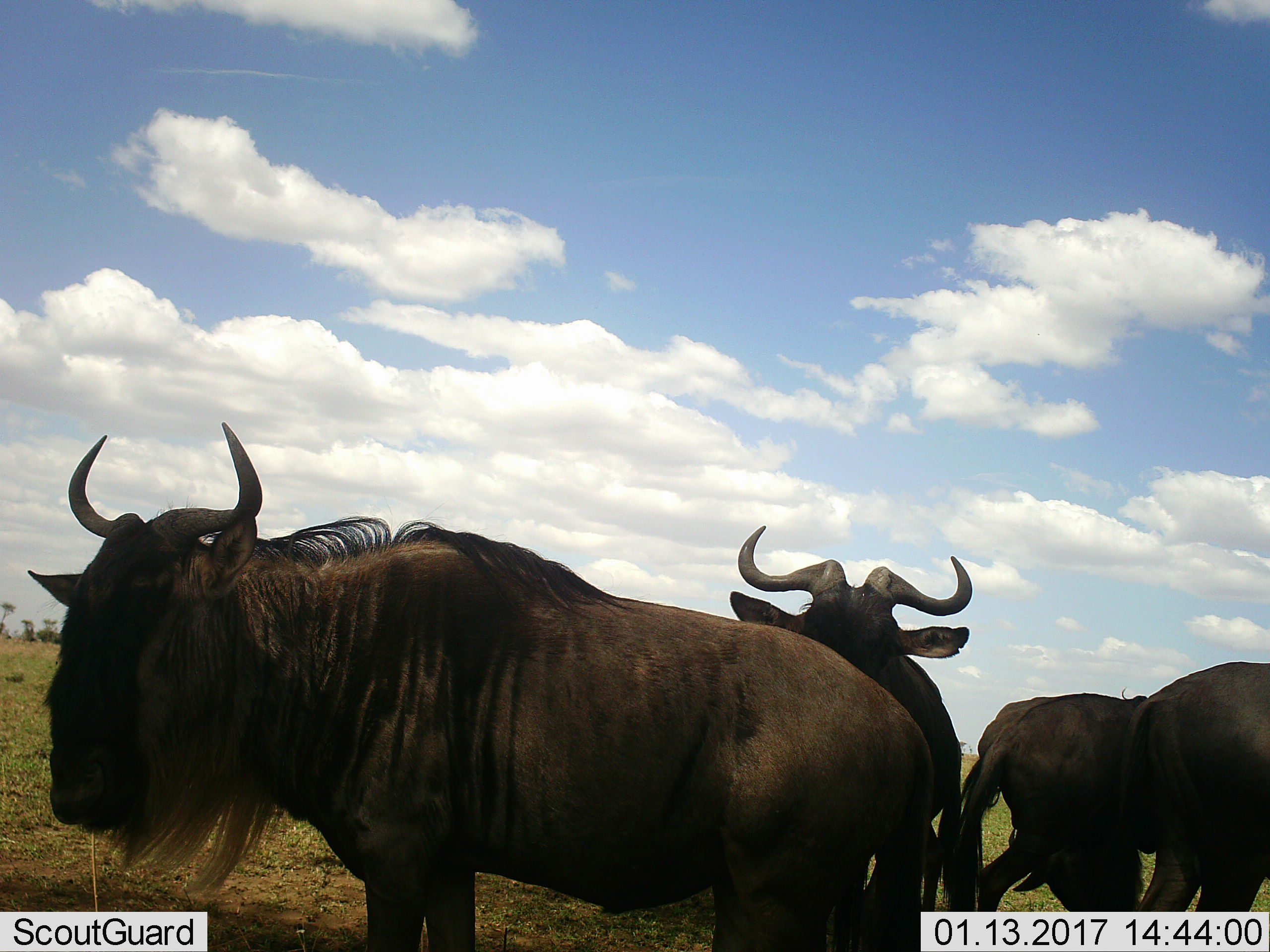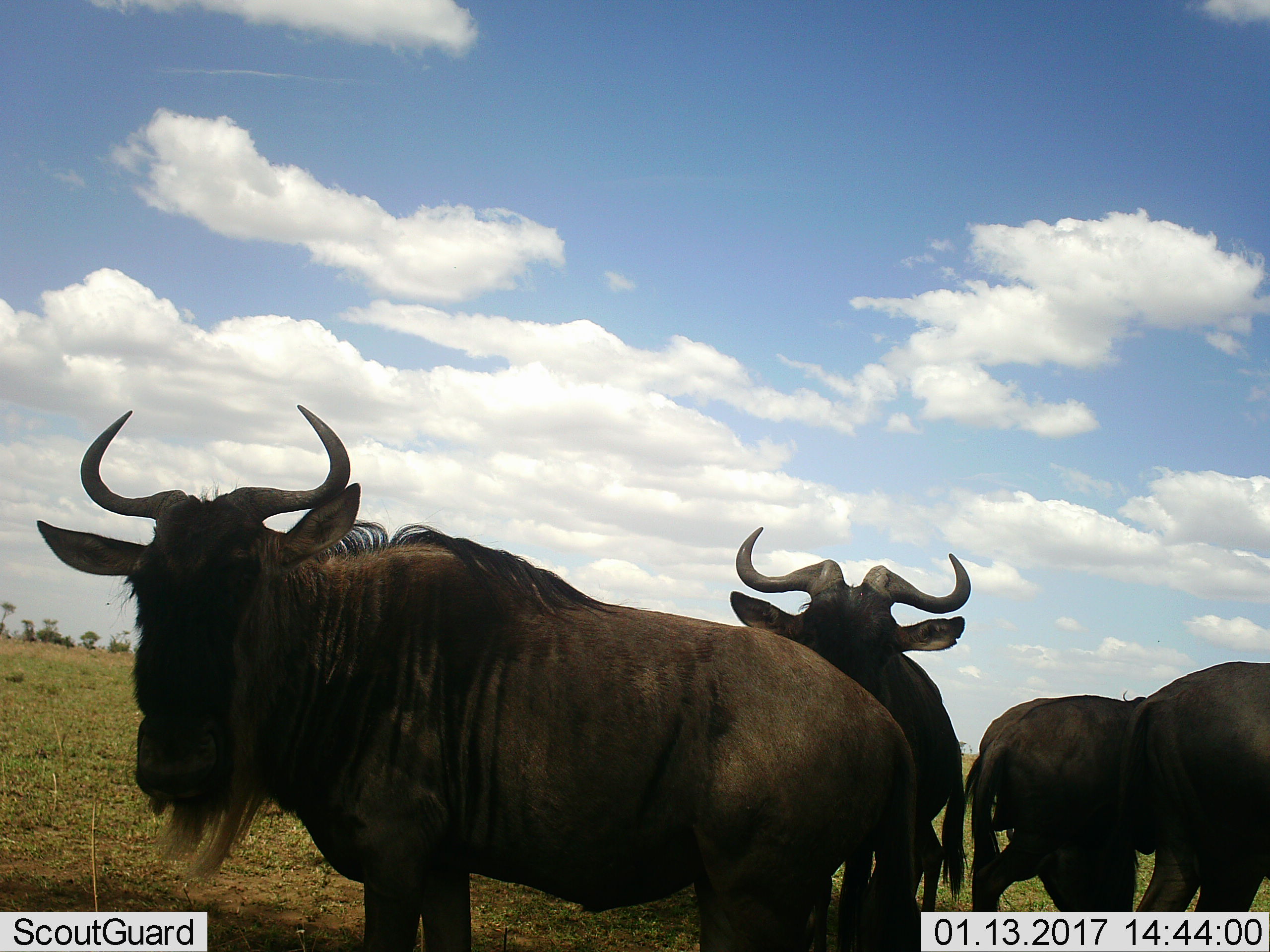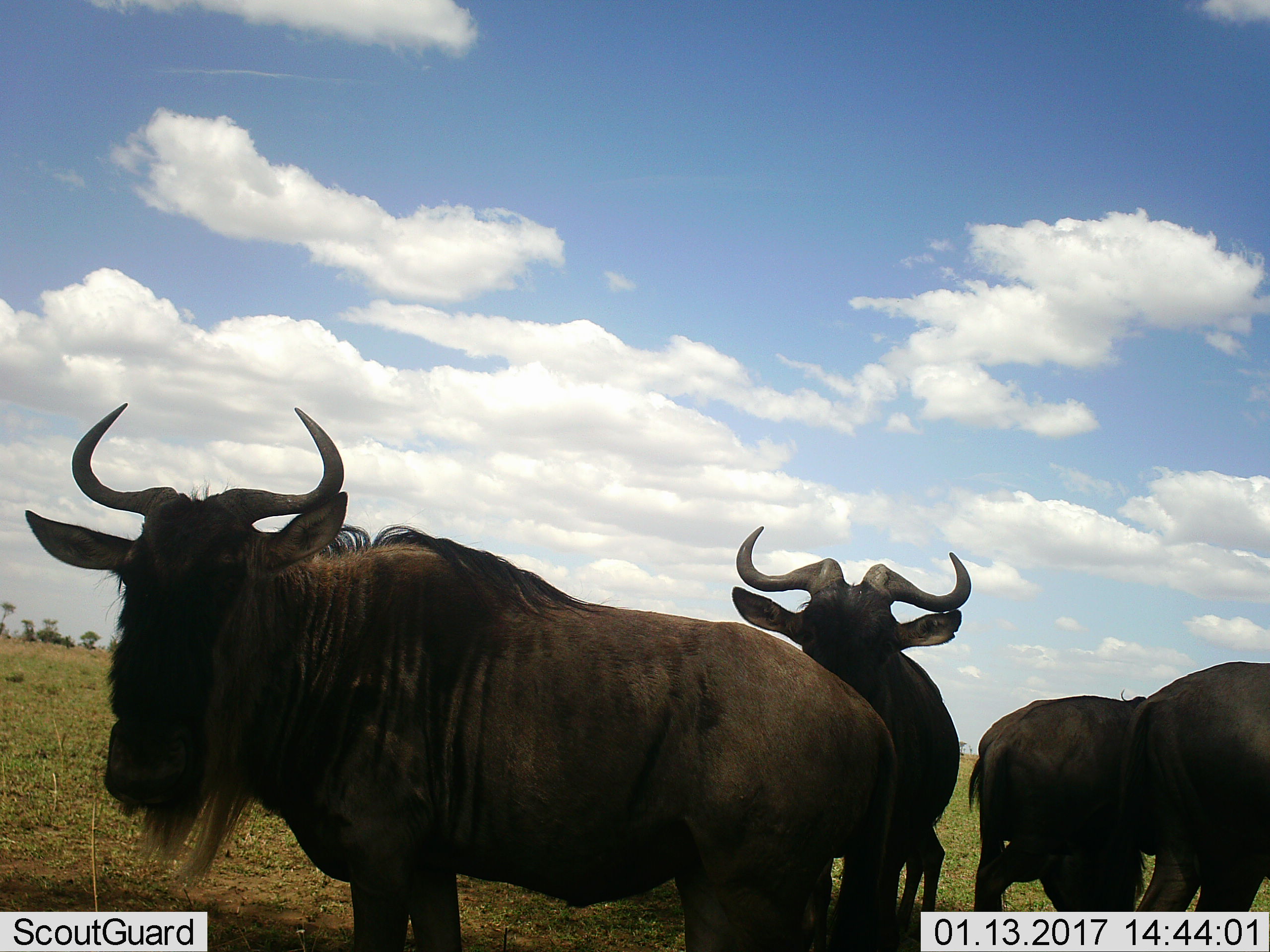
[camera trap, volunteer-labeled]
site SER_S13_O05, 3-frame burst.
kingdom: Animalia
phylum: Chordata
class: Mammalia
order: Artiodactyla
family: Bovidae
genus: Connochaetes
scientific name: Connochaetes taurinus taurinus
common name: blue wildebeest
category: wildebeestblue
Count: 4.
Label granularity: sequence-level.